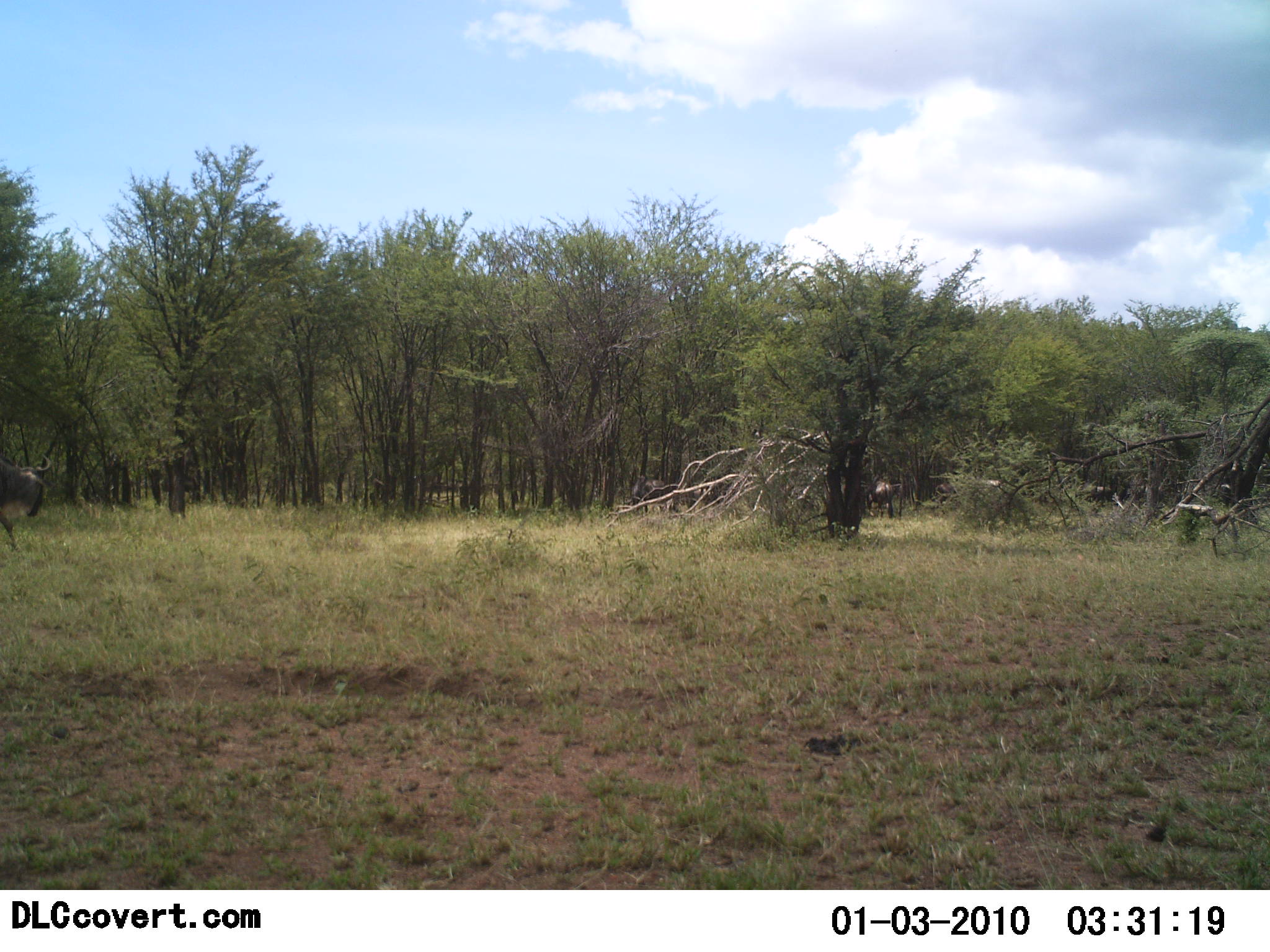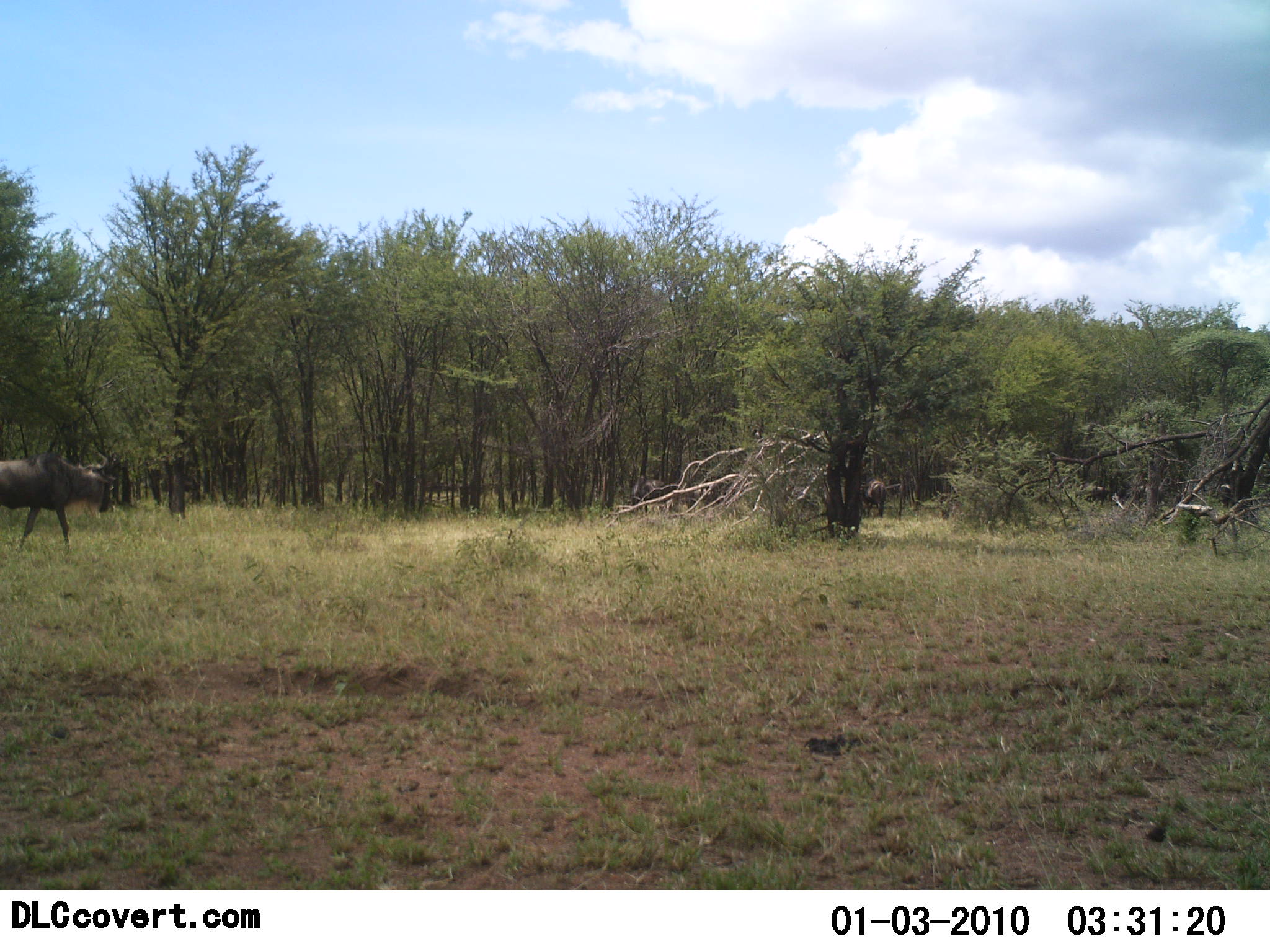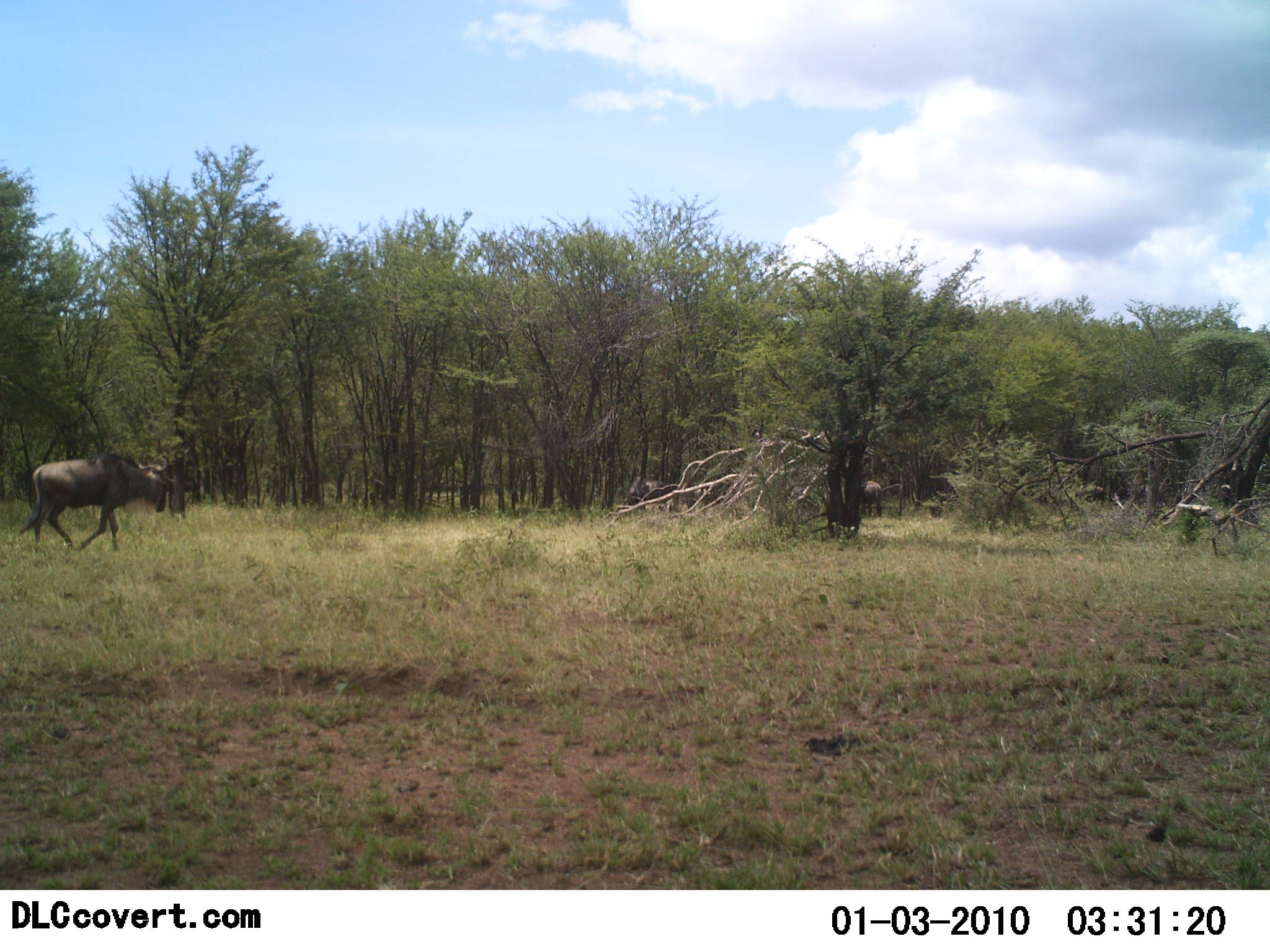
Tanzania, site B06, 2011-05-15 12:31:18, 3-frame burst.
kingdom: Animalia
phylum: Chordata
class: Mammalia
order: Artiodactyla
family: Bovidae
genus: Connochaetes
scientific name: Connochaetes taurinus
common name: blue wildebeest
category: wildebeest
Wildebeest (blue wildebeest) (Connochaetes taurinus), count 4. Behavior (volunteer vote fractions): standing 17%, resting 0%, moving 100%, interacting 0%. Young present (vote fraction): 0%. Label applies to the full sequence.